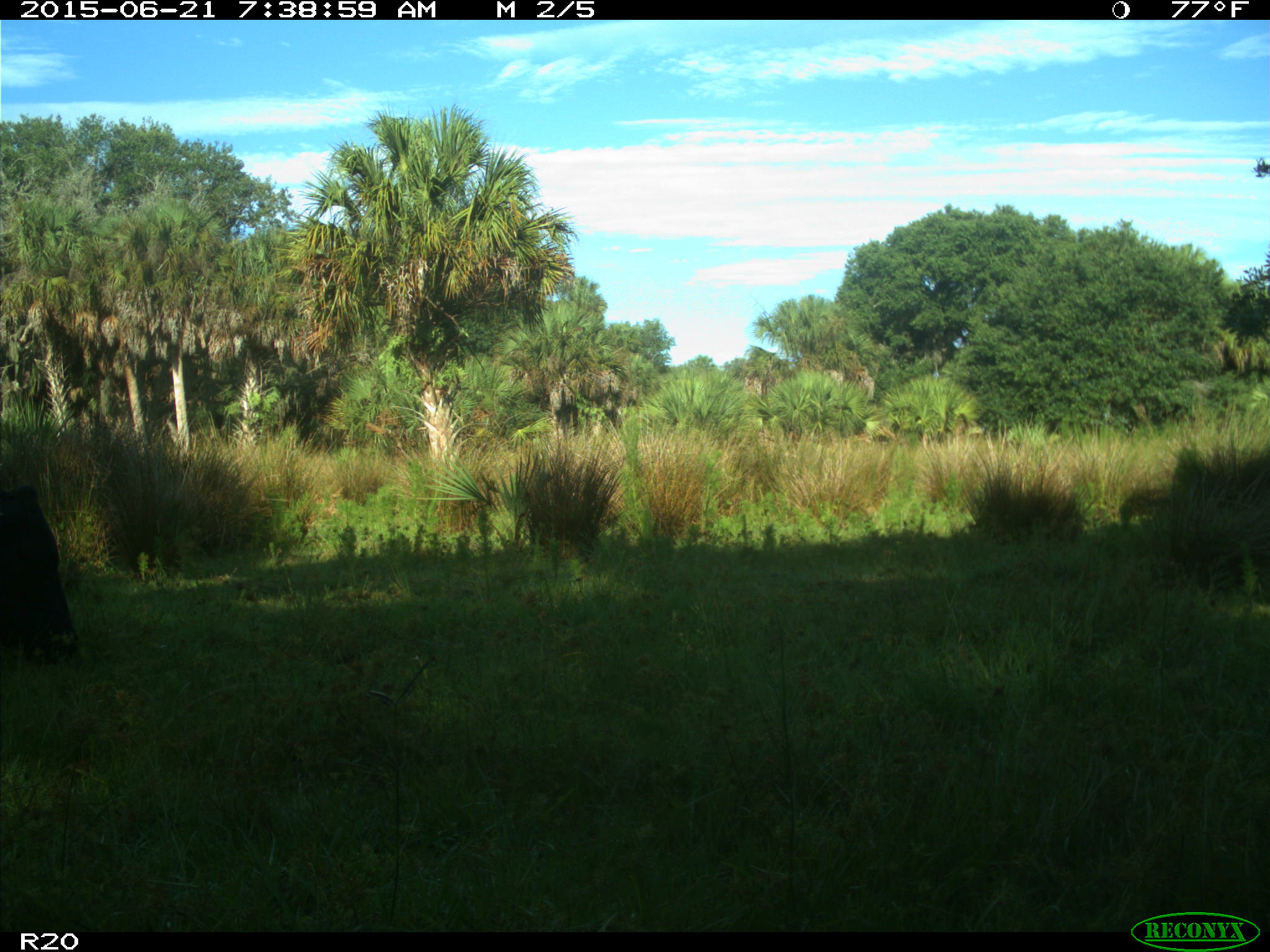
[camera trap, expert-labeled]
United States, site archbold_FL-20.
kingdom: Animalia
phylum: Chordata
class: Mammalia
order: Artiodactyla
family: Bovidae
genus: Bos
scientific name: Bos taurus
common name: domestic cow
Bos taurus (domestic cow).